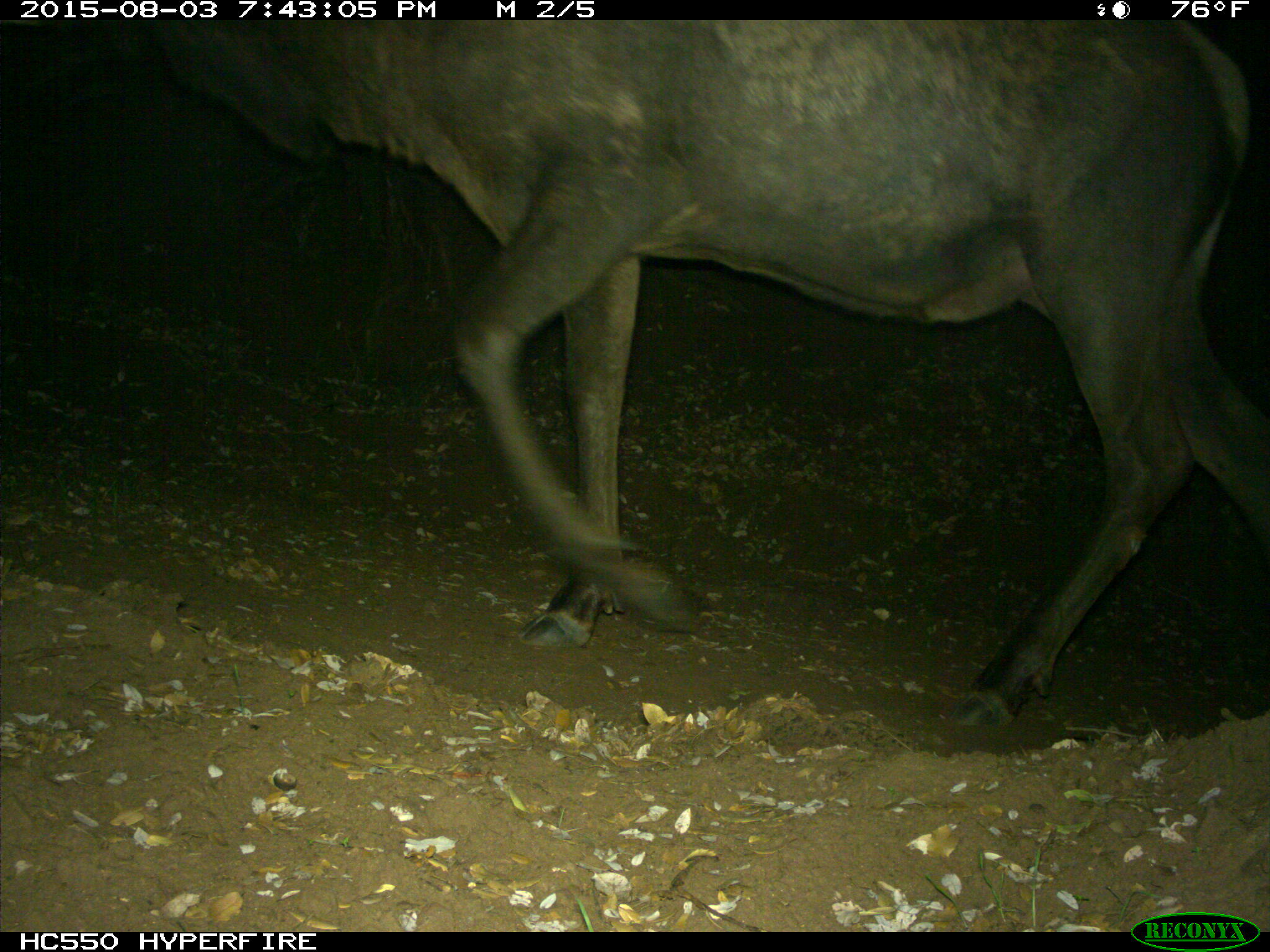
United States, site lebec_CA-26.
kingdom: Animalia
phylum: Chordata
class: Mammalia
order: Artiodactyla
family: Cervidae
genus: Cervus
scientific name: Cervus canadensis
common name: elk